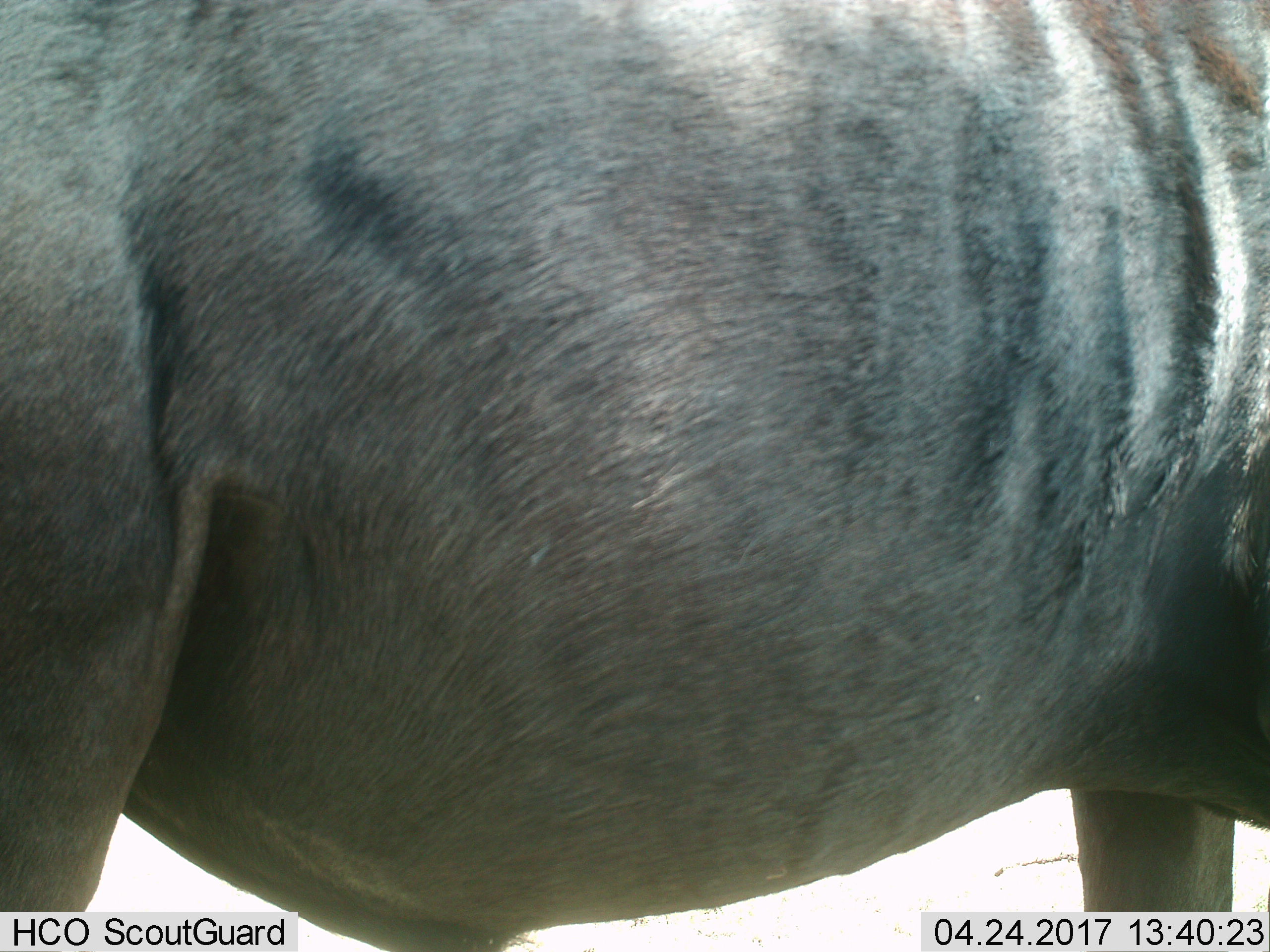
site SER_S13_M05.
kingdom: Animalia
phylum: Chordata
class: Mammalia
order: Artiodactyla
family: Bovidae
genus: Connochaetes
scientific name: Connochaetes taurinus taurinus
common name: blue wildebeest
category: wildebeestblue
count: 1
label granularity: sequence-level